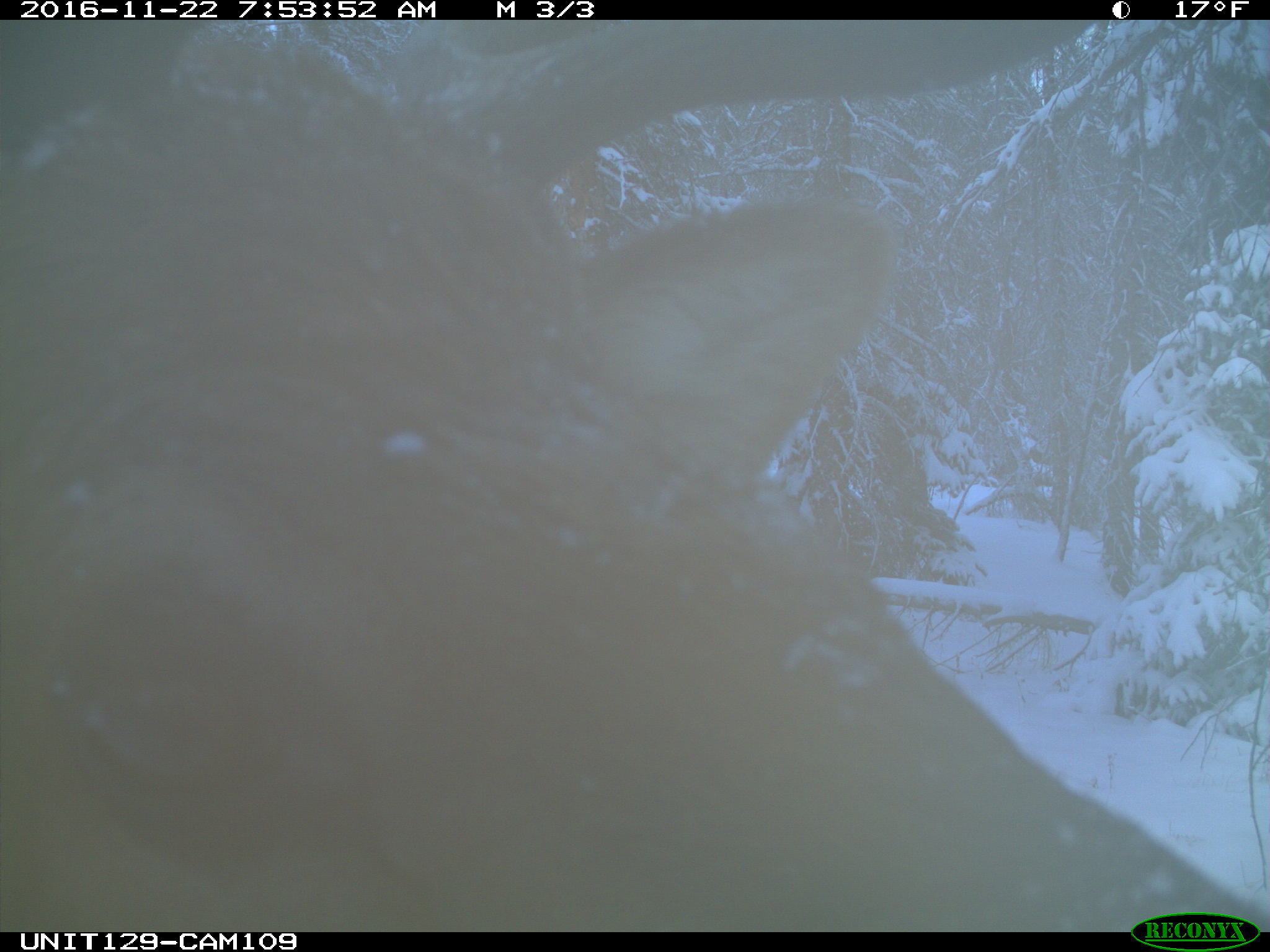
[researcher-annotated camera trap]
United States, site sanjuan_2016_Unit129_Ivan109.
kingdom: Animalia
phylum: Chordata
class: Mammalia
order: Artiodactyla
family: Cervidae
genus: Cervus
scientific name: Cervus elaphus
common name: red deer